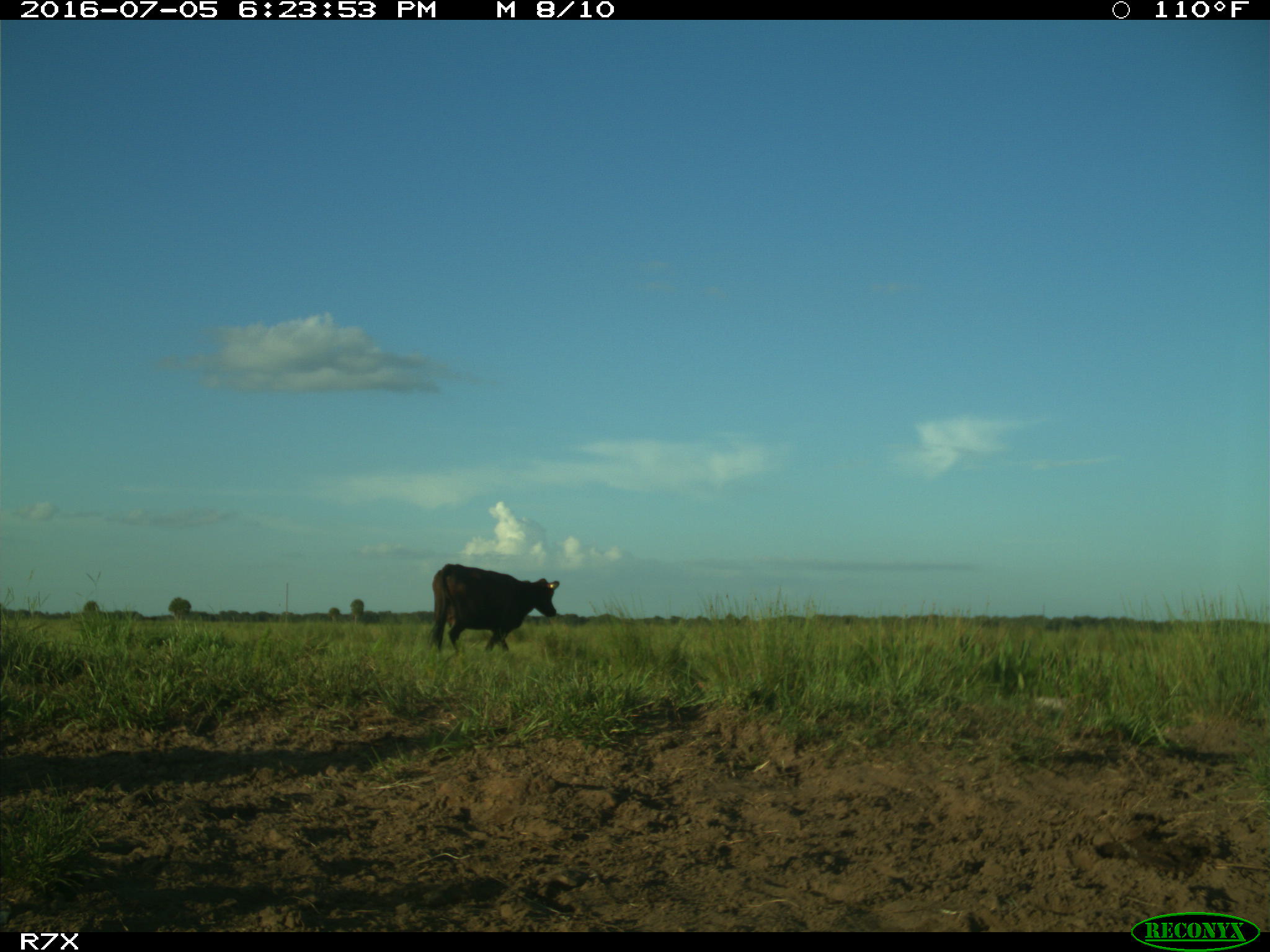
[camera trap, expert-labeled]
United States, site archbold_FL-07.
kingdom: Animalia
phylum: Chordata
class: Mammalia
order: Artiodactyla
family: Bovidae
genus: Bos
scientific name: Bos taurus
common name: domestic cow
Bos taurus (domestic cow).